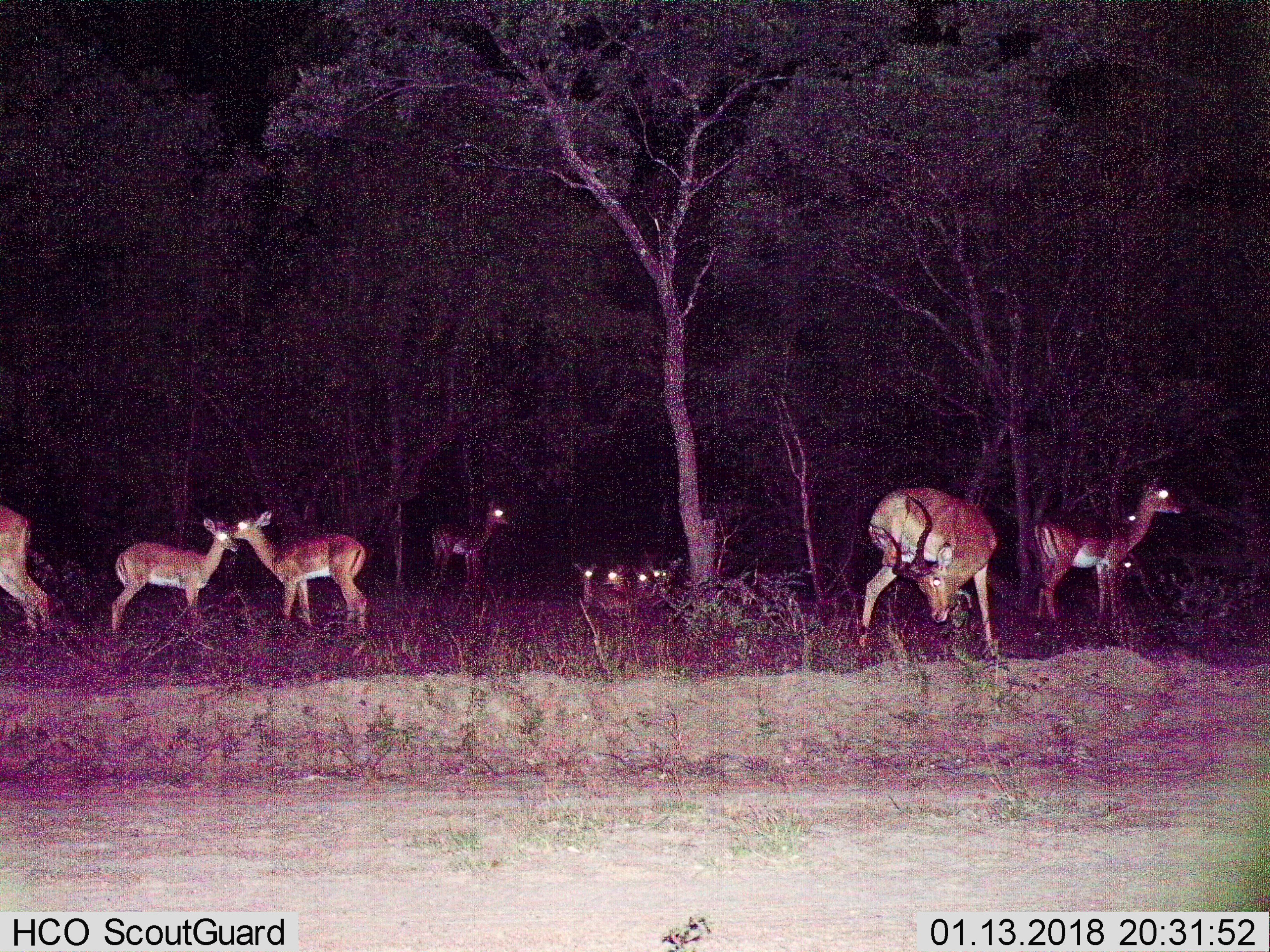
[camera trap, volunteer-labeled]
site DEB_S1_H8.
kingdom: Animalia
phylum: Chordata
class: Mammalia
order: Artiodactyla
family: Bovidae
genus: Aepyceros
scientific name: Aepyceros melampus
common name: impala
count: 11-50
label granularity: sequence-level